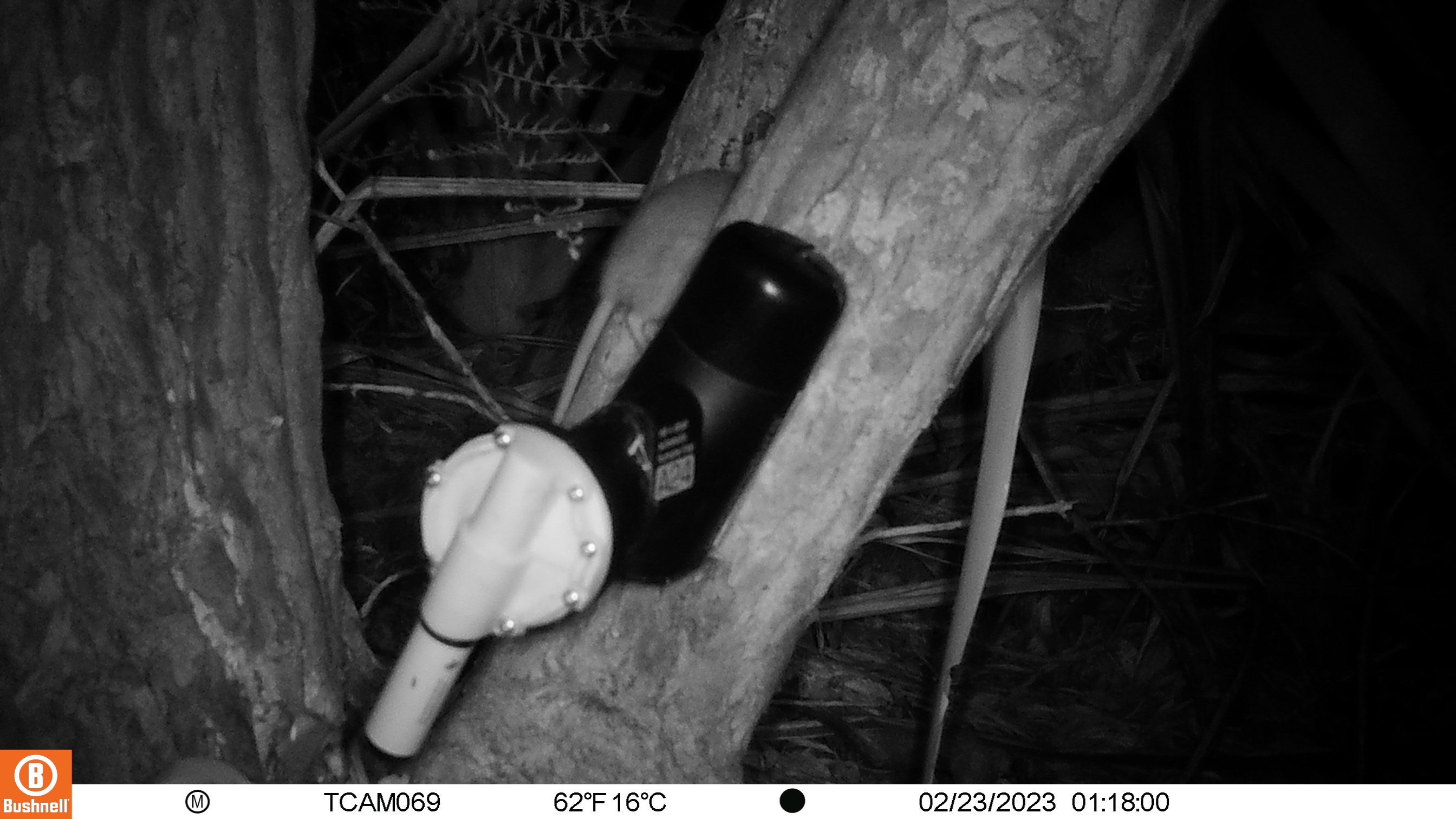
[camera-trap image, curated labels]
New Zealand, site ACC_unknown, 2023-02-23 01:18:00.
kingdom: Animalia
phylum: Chordata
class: Mammalia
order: Rodentia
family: Muridae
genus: Rattus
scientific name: Rattus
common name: rat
Rat (Rattus).